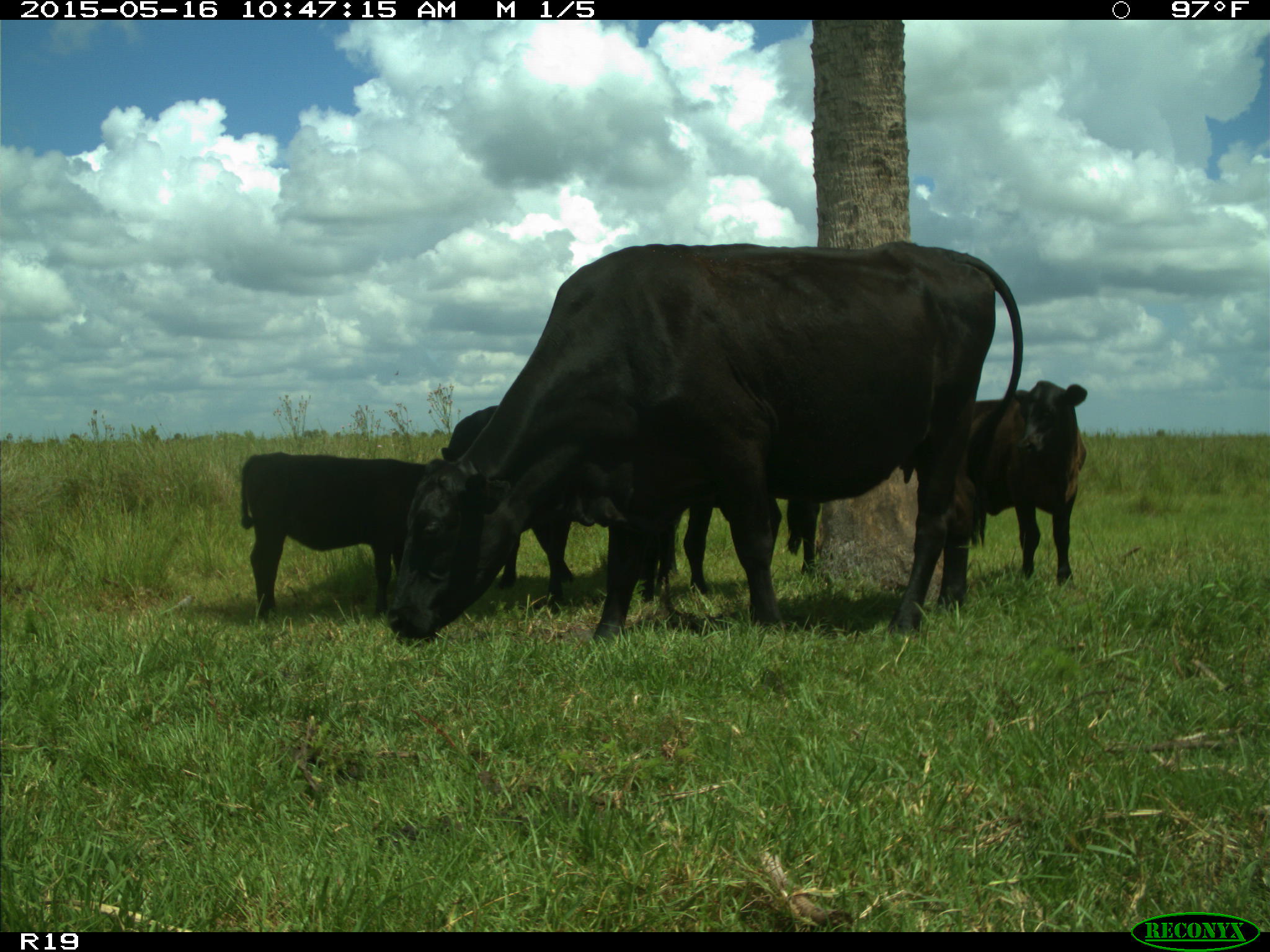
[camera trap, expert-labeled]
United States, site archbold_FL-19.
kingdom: Animalia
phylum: Chordata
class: Mammalia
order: Artiodactyla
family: Bovidae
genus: Bos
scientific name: Bos taurus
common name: domestic cow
Bos taurus (domestic cow).